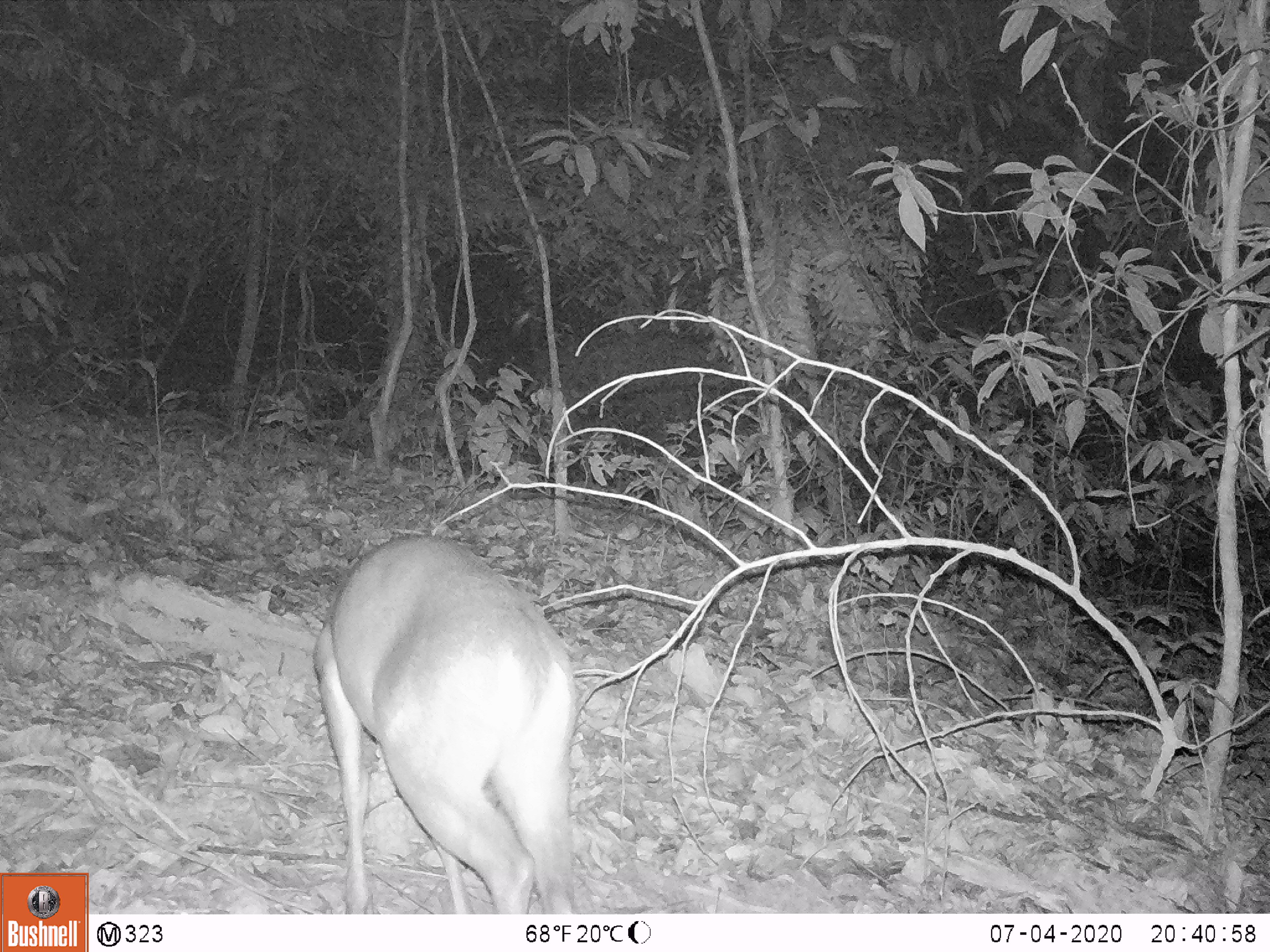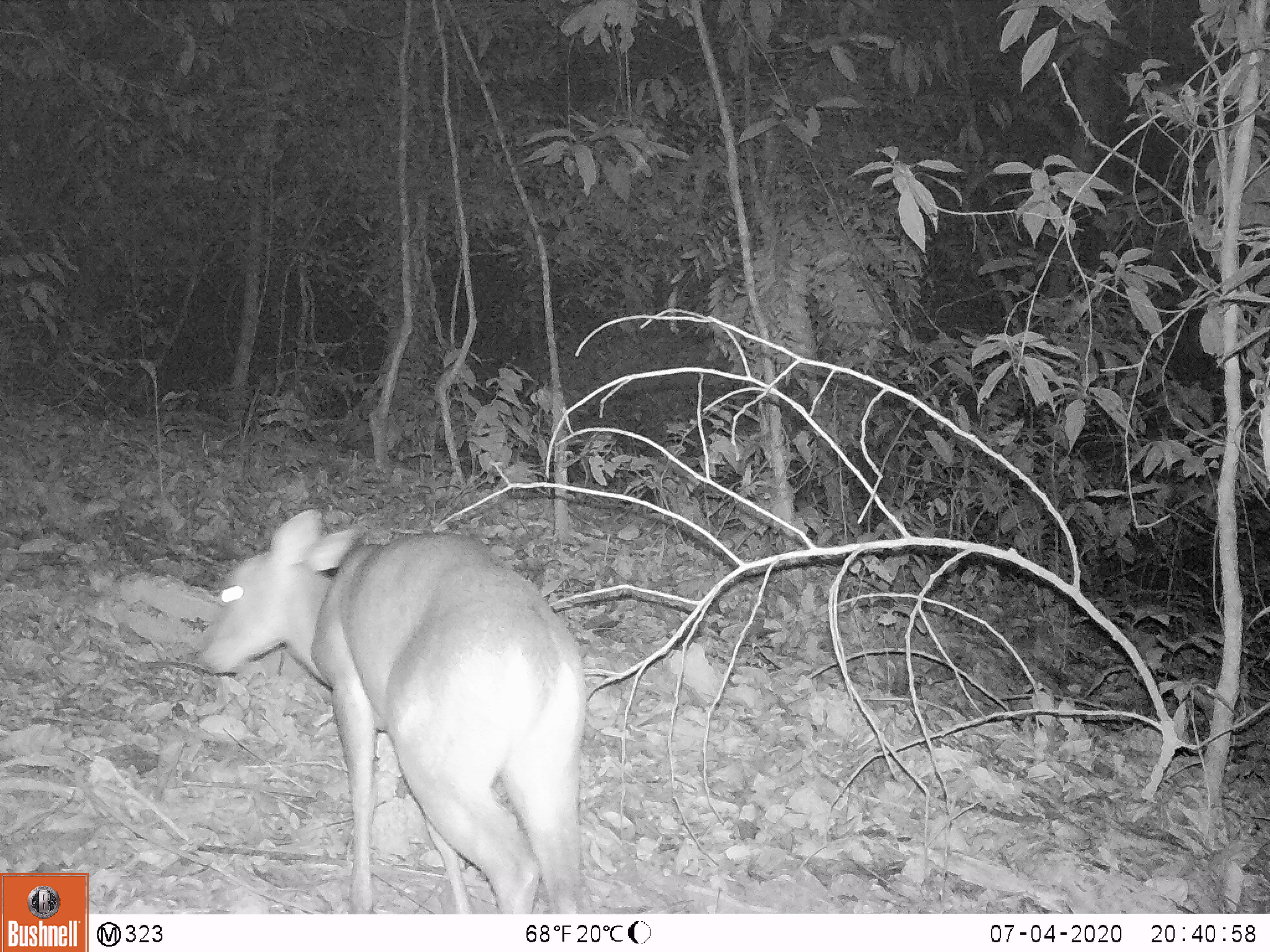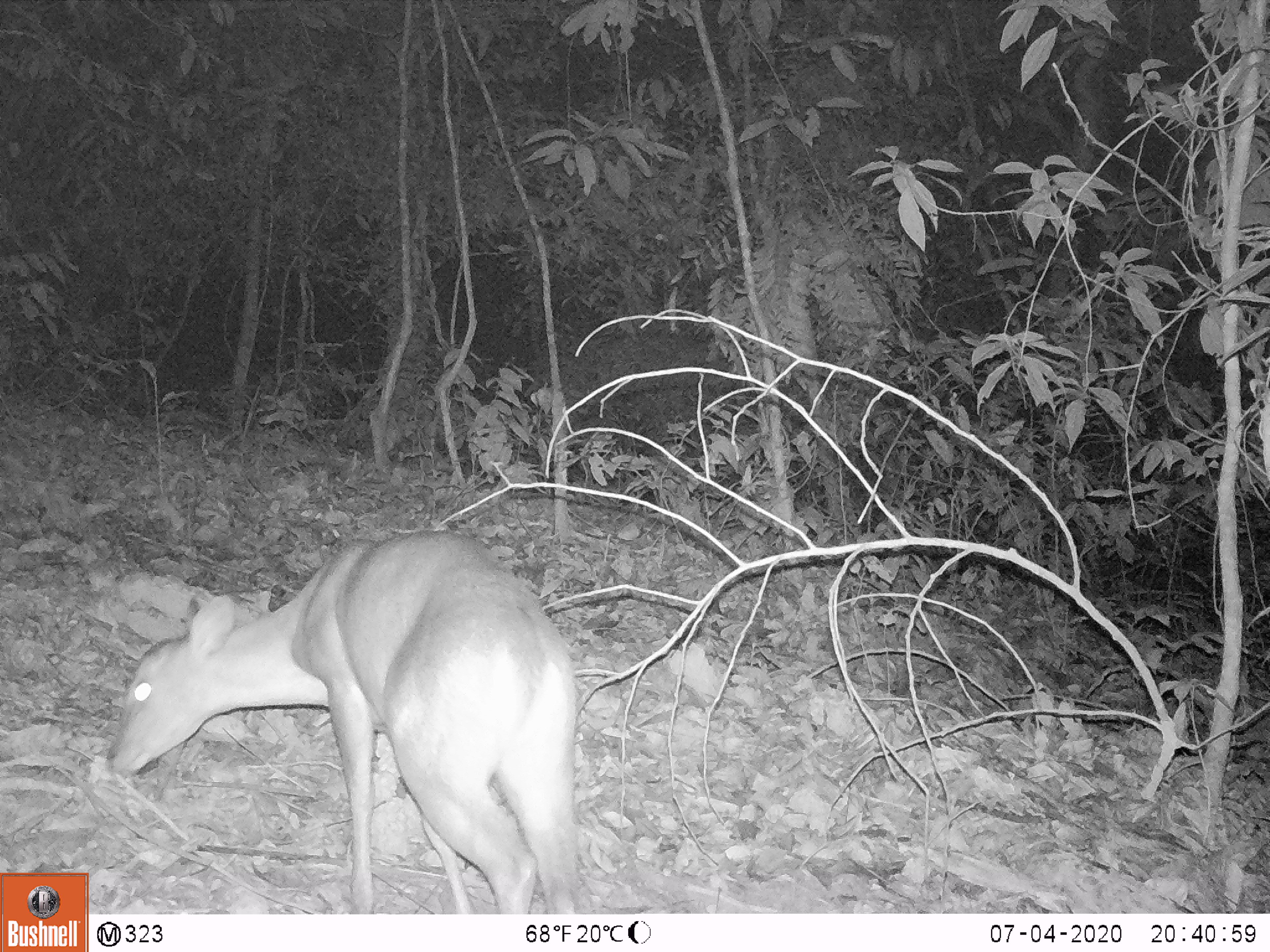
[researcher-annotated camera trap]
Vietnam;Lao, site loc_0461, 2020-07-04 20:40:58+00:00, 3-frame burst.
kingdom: Animalia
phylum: Chordata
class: Mammalia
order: Artiodactyla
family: Cervidae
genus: Muntiacus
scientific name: Muntiacus rooseveltorum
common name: roosevelt's muntjac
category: roosevelts muntjac group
Roosevelts muntjac group (roosevelt's muntjac) (Muntiacus rooseveltorum). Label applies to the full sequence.